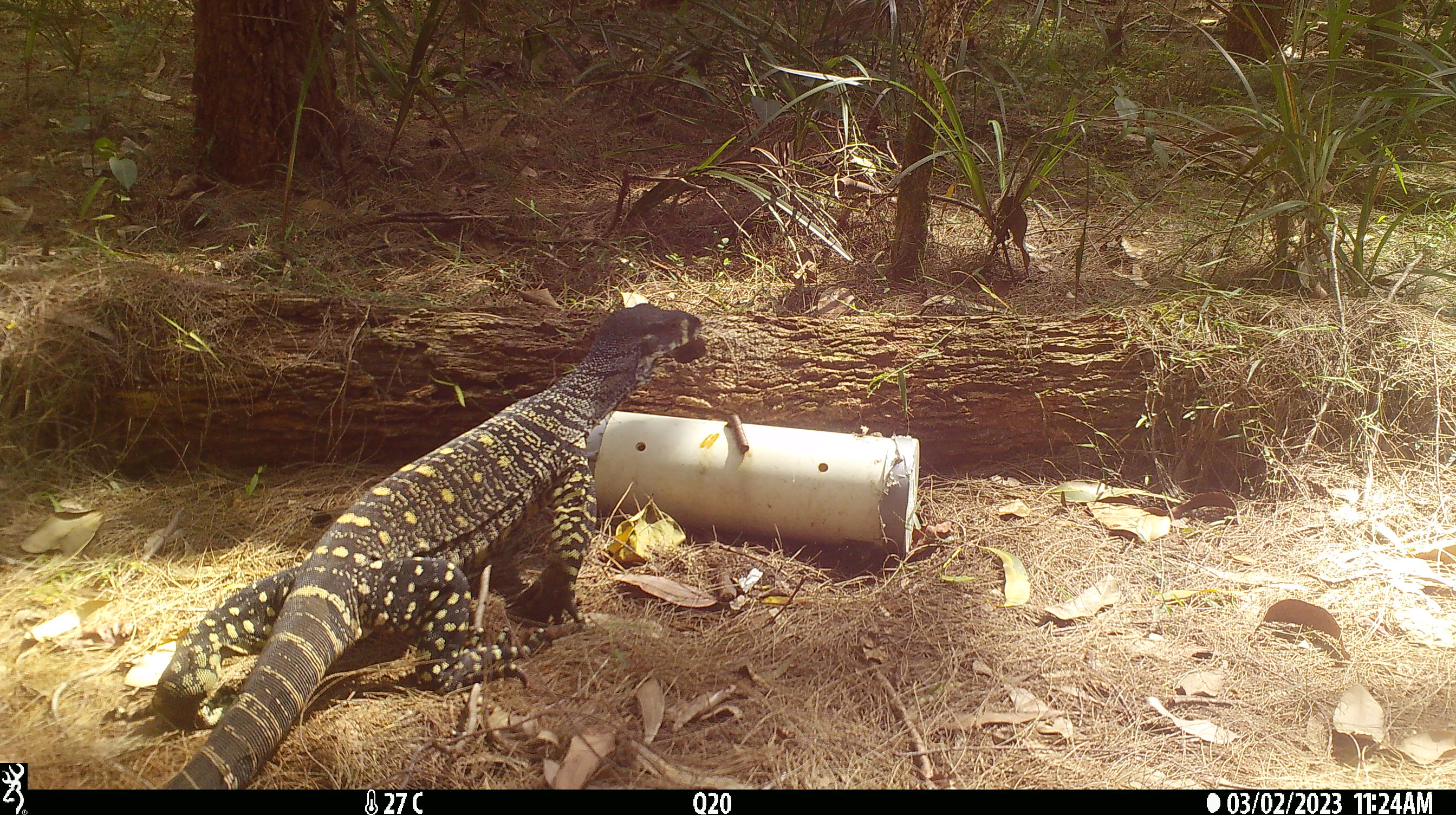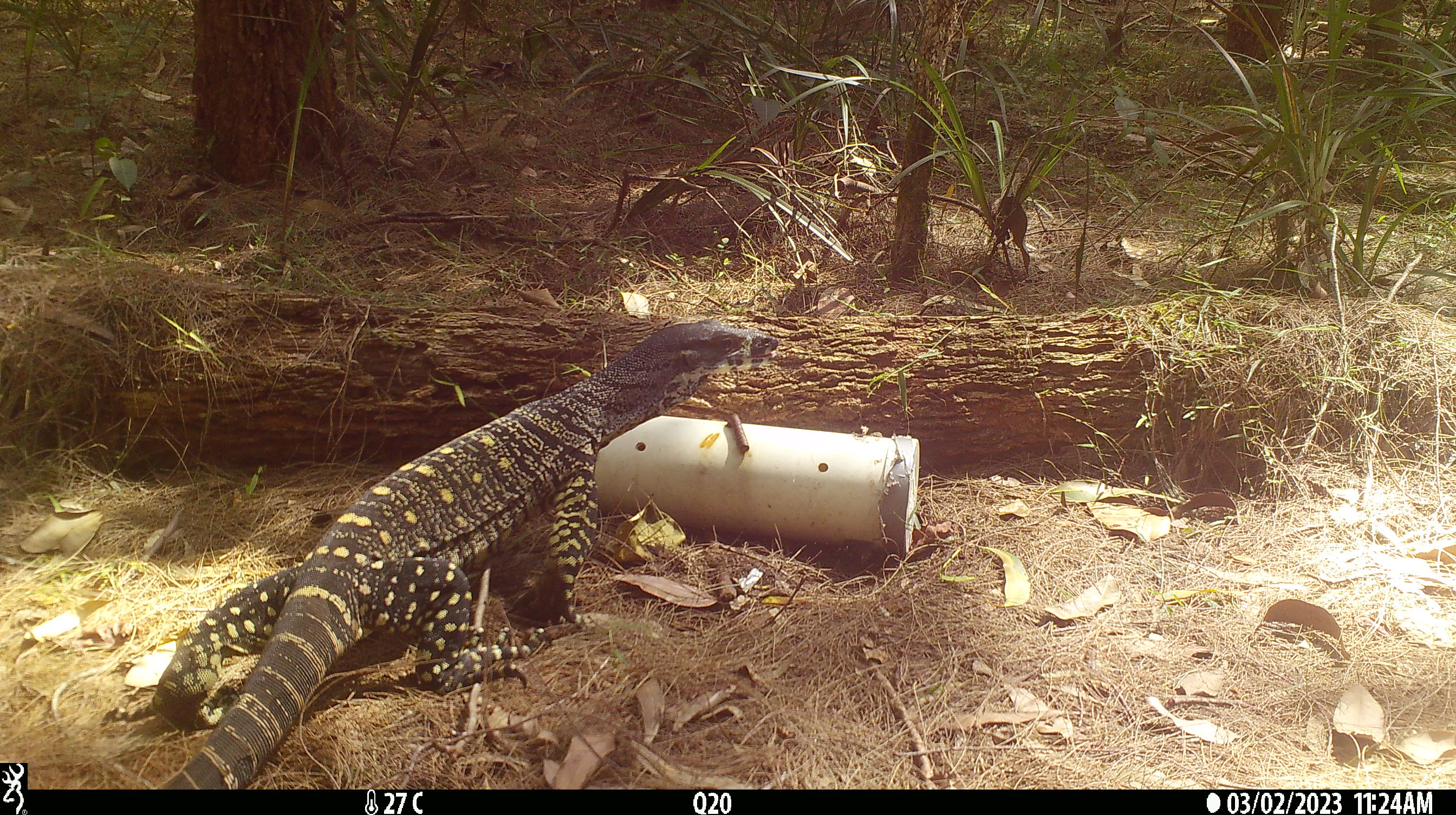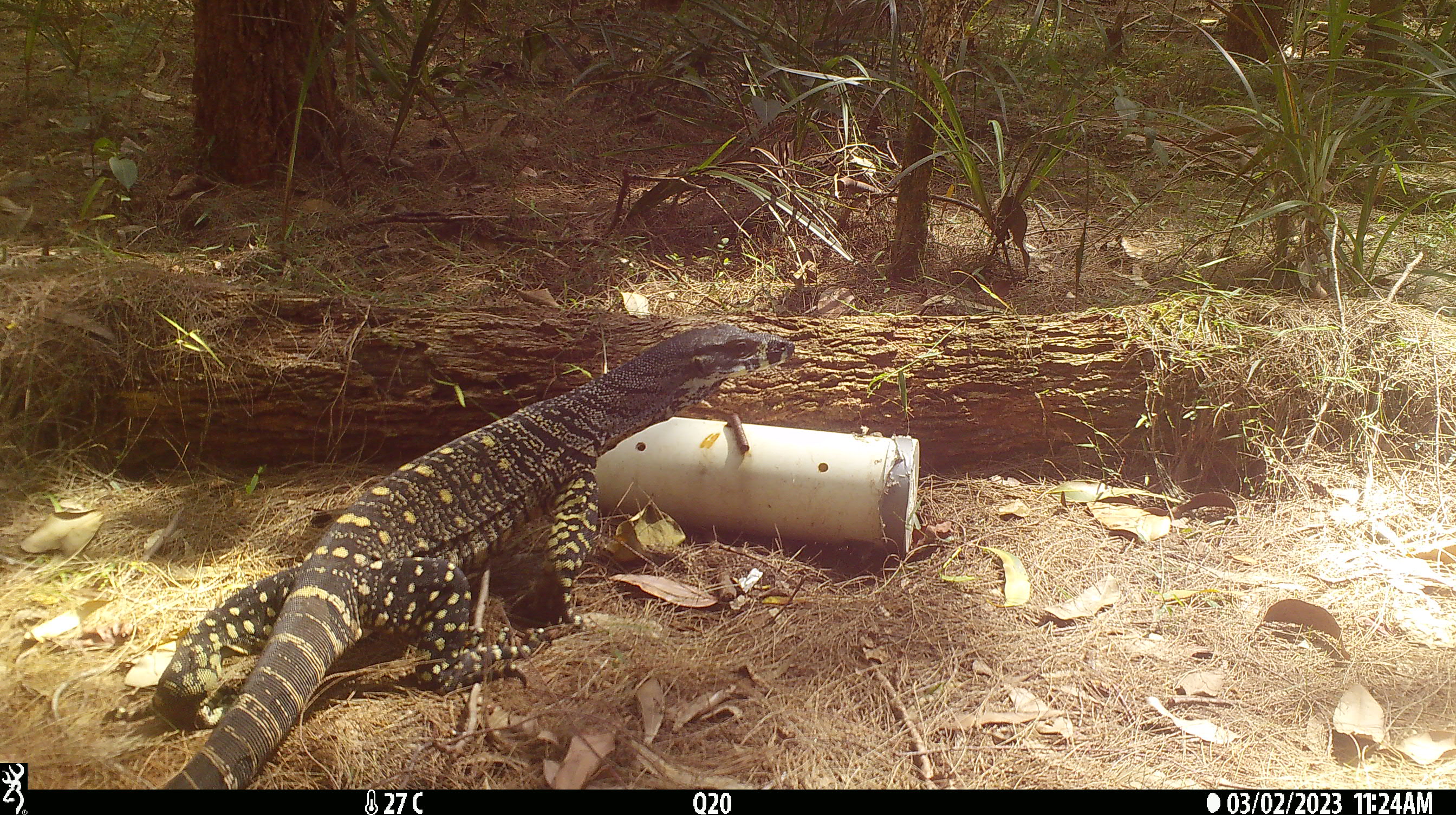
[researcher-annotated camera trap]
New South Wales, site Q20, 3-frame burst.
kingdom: Animalia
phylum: Chordata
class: Reptilia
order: Squamata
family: Varanidae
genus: Varanus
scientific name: Varanus varius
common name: lace monitor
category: goanna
Goanna (lace monitor) (Varanus varius).